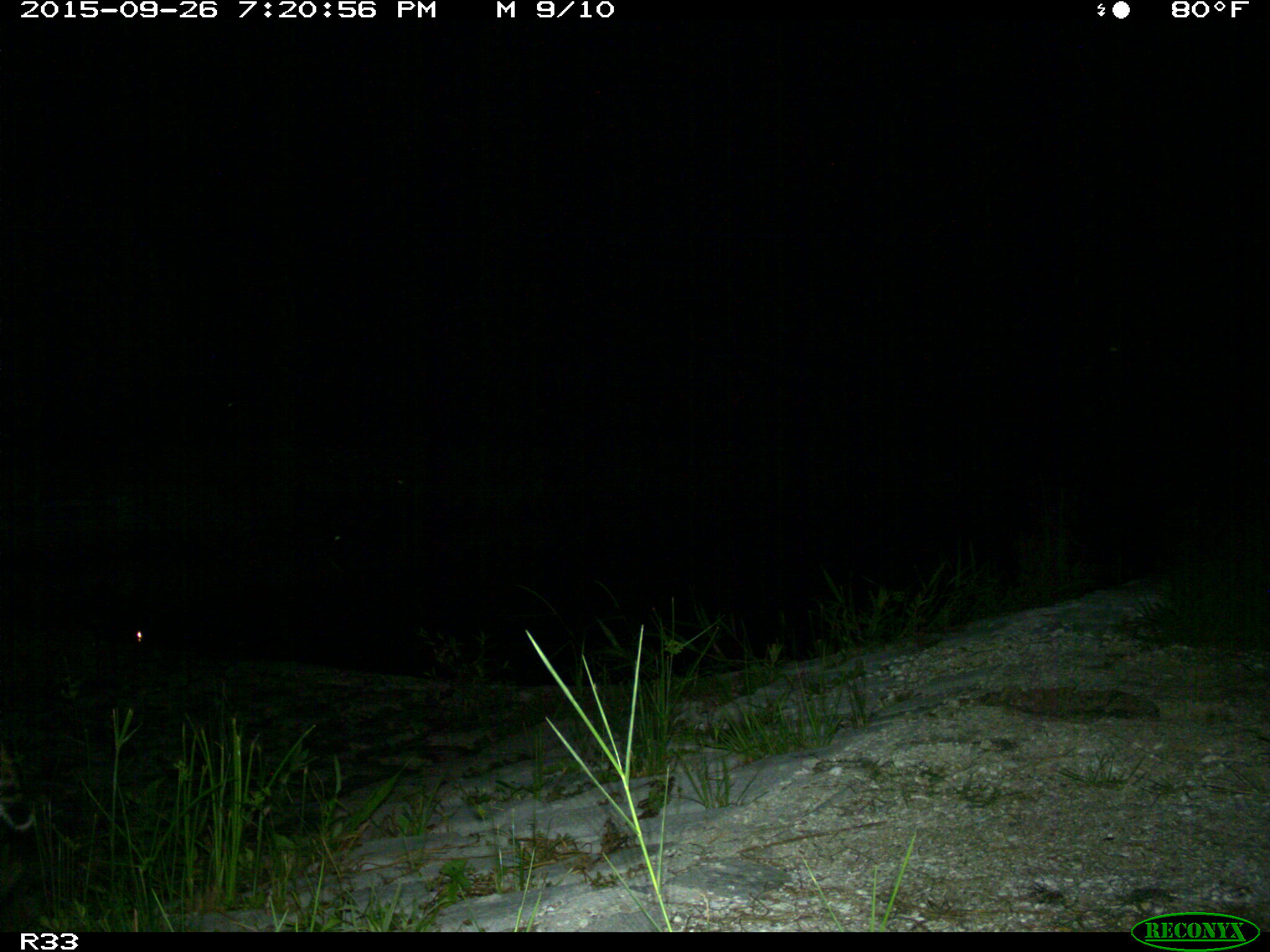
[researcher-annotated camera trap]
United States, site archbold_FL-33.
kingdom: Animalia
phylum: Chordata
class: Mammalia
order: Carnivora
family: Felidae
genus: Lynx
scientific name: Lynx rufus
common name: bobcat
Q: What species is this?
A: Lynx rufus (bobcat).